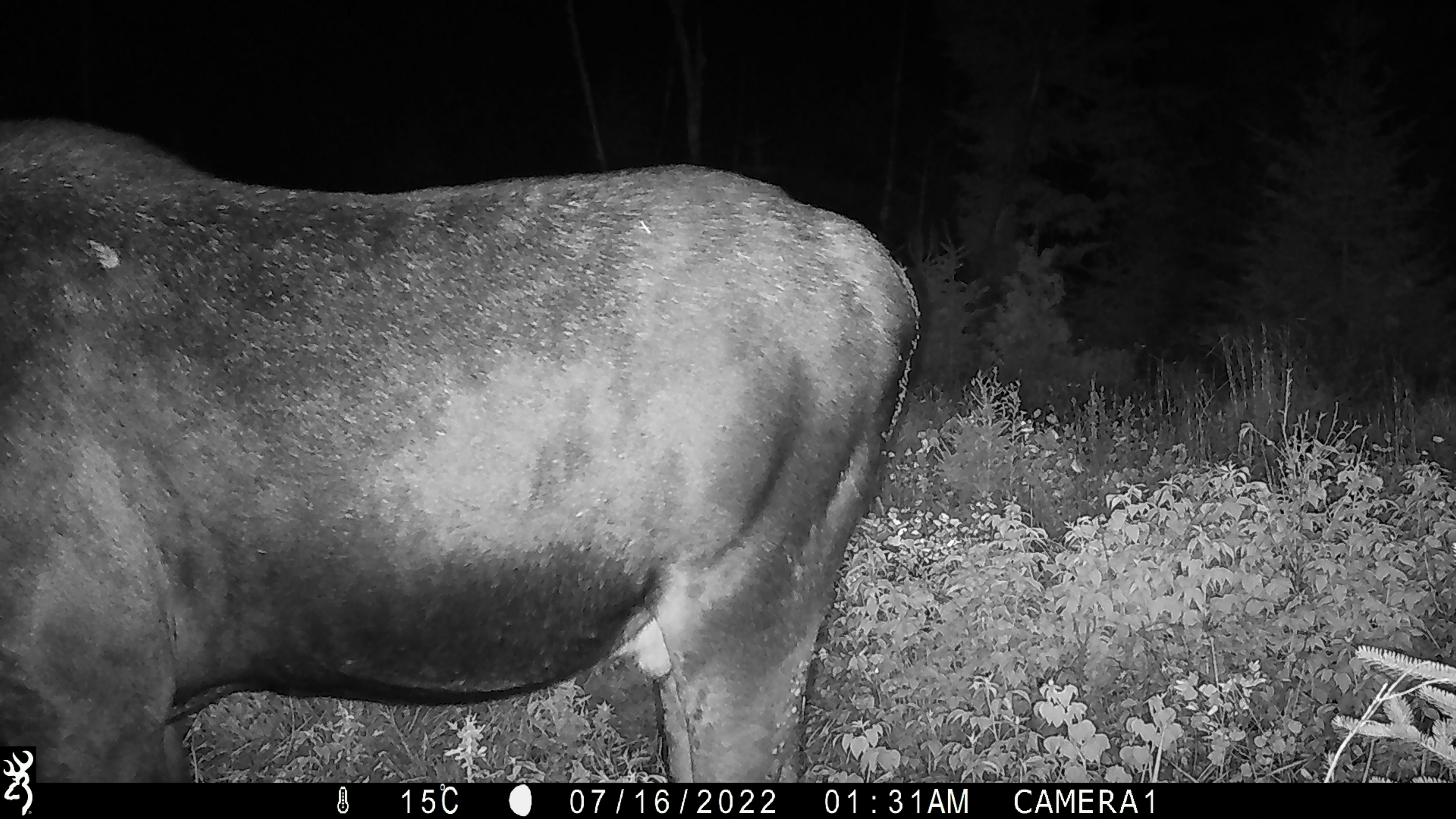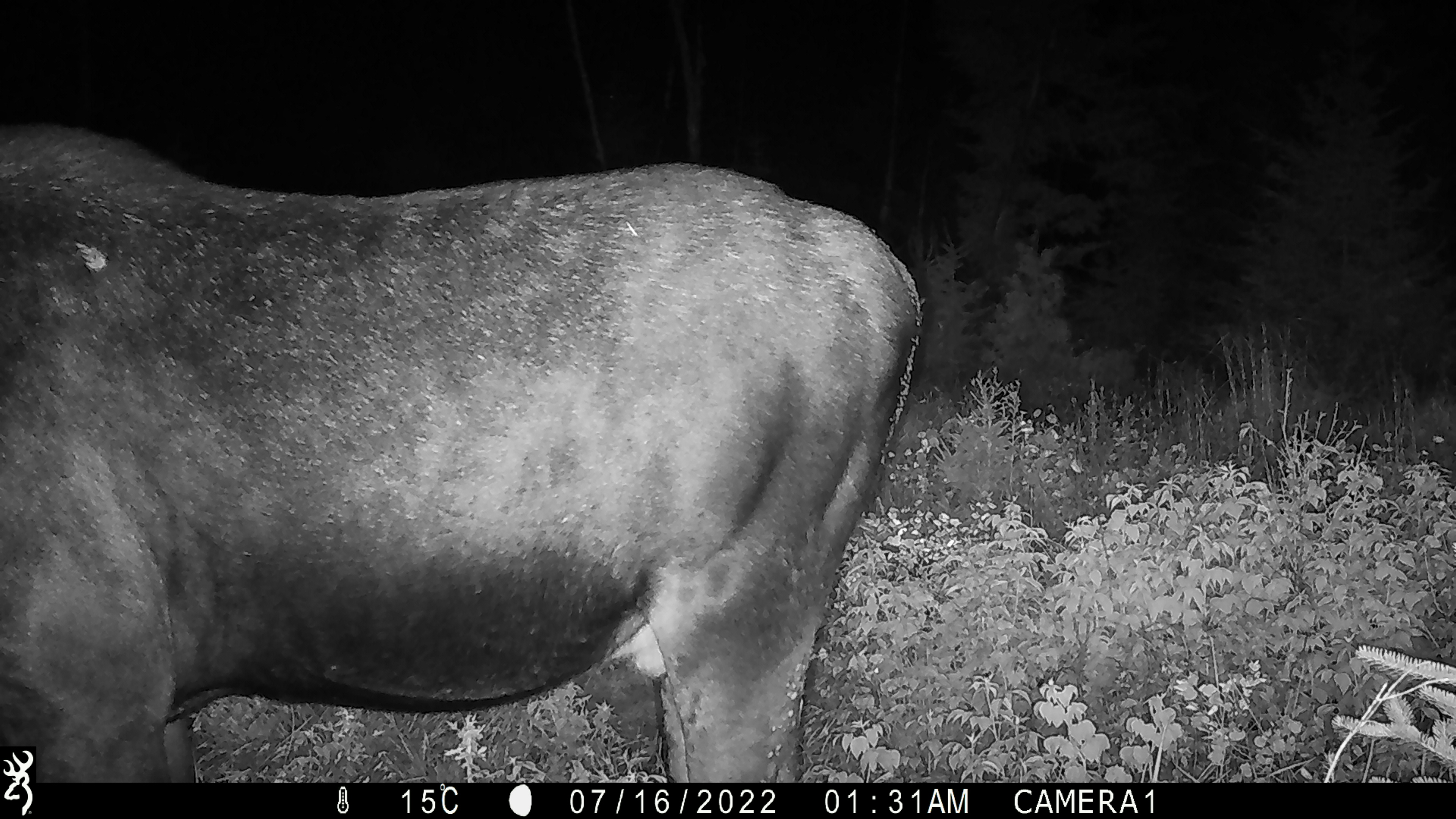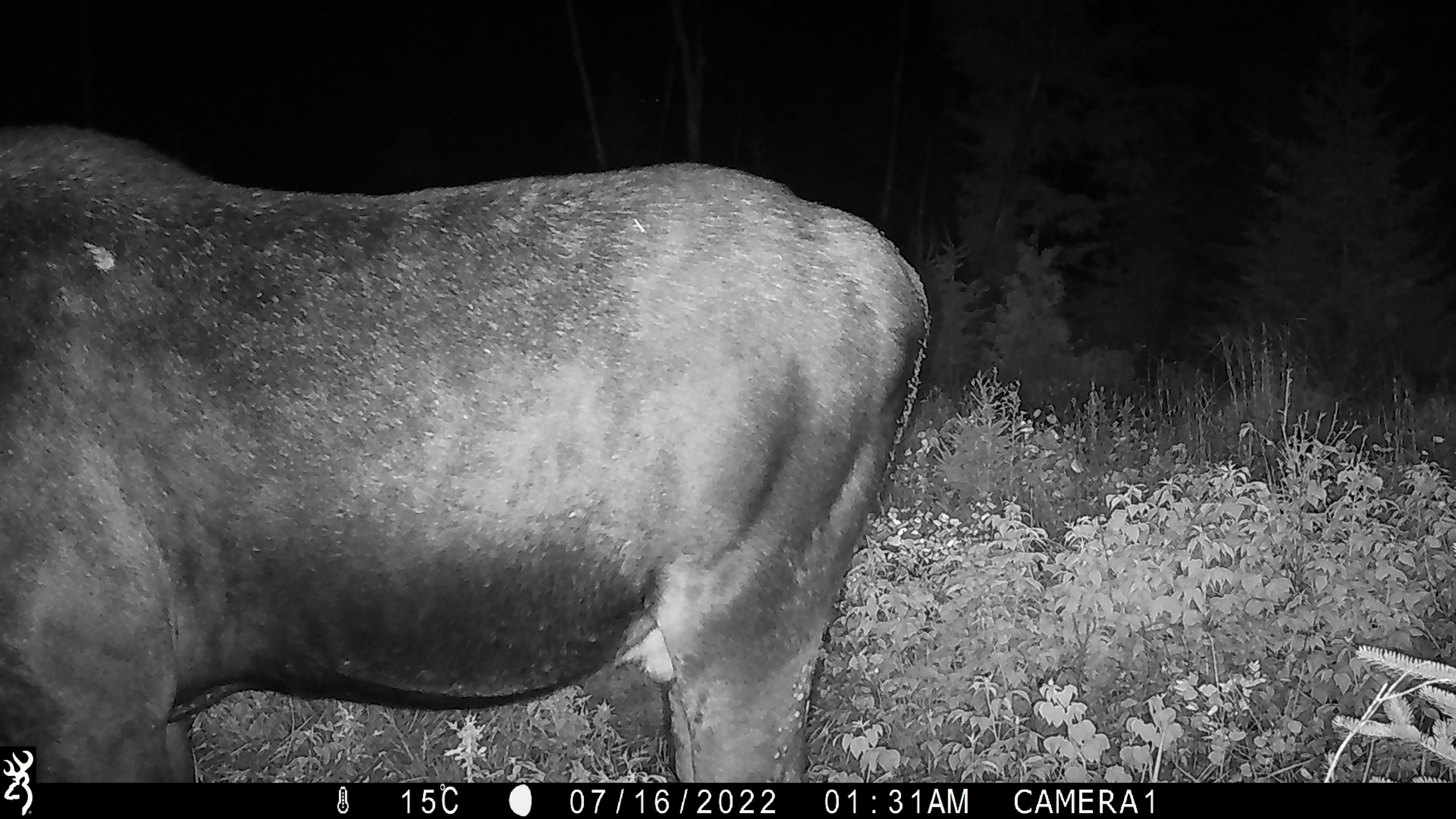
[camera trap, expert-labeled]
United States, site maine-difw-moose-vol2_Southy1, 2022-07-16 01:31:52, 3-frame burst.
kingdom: Animalia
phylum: Chordata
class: Mammalia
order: Artiodactyla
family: Cervidae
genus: Alces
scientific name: Alces alces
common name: moose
Moose (Alces alces).